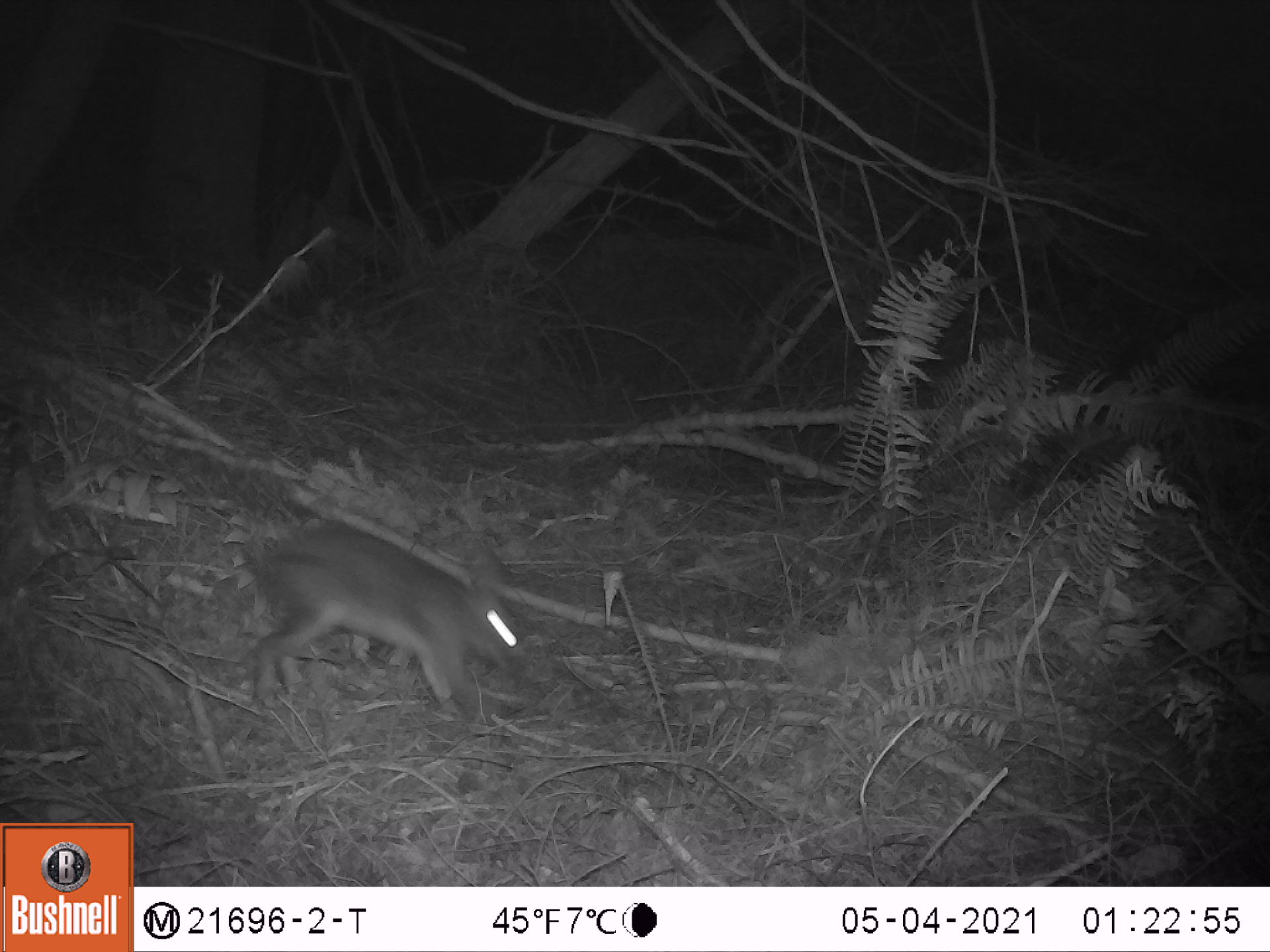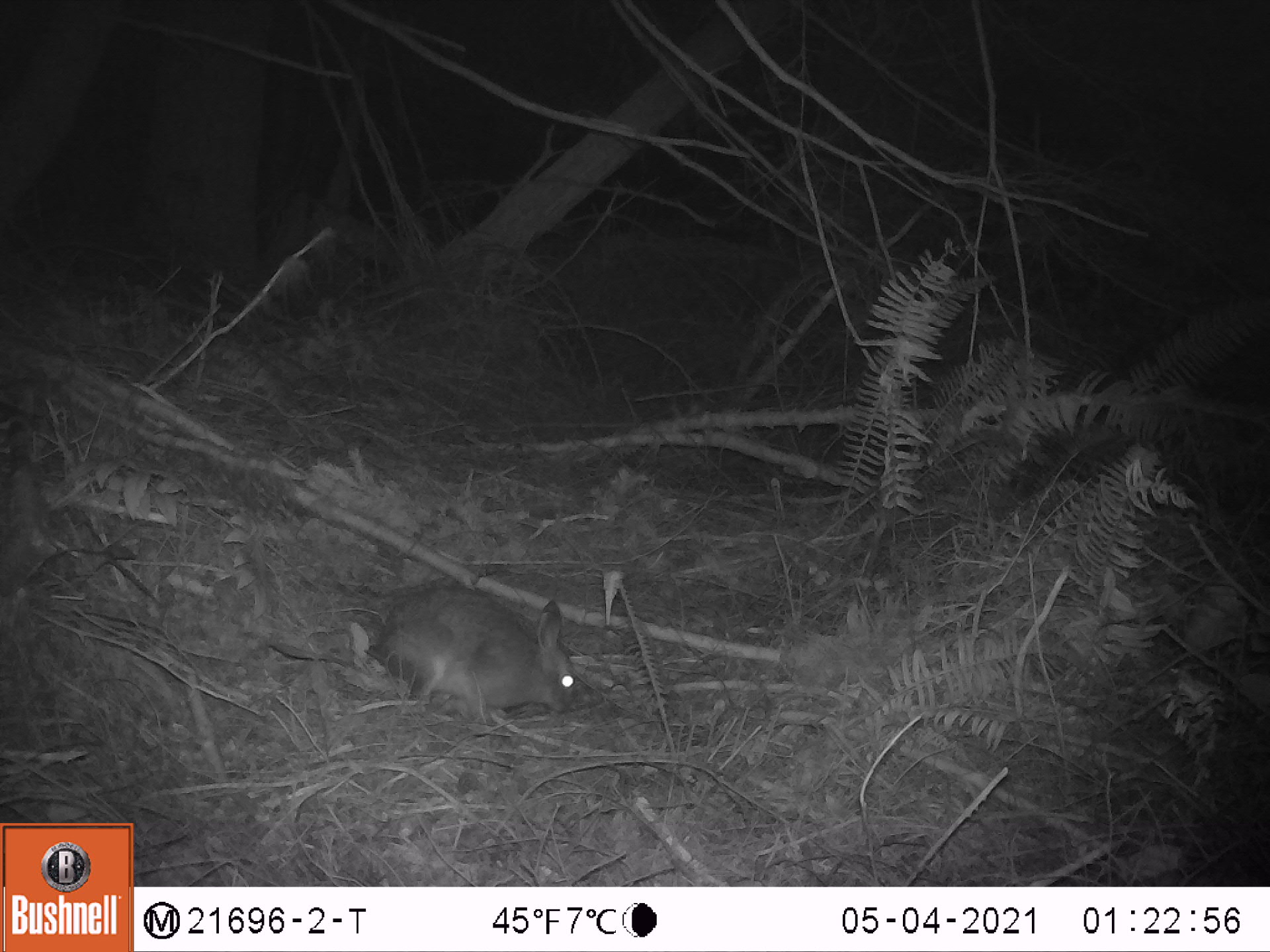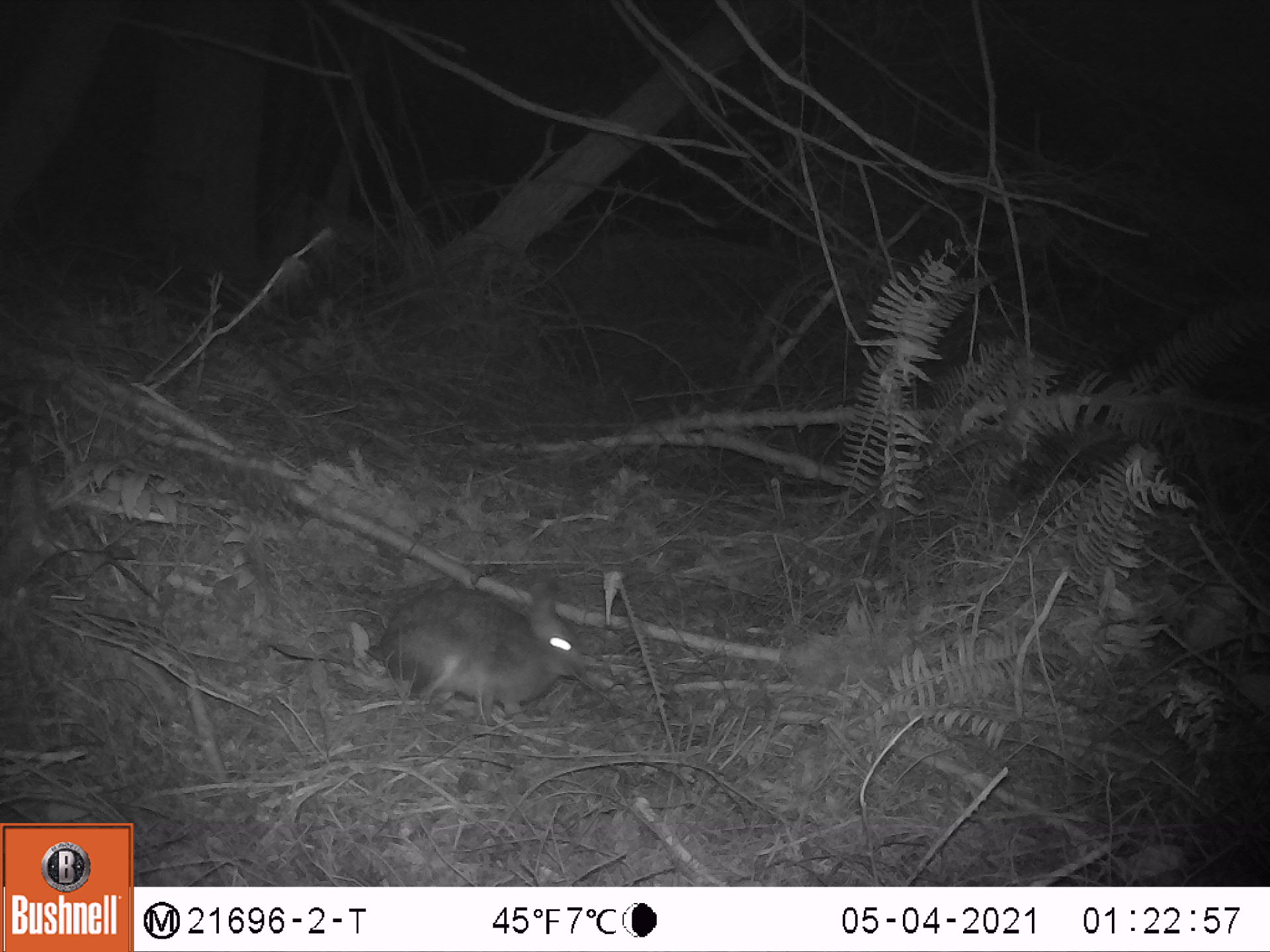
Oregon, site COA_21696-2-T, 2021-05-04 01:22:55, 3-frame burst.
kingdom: Animalia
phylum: Chordata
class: Mammalia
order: Lagomorpha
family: Leporidae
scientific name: Leporidae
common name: hares and rabbits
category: leporidae family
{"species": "leporidae family (hares and rabbits) (Leporidae)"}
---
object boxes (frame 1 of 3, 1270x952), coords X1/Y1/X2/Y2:
leporidae family: 232/512/548/740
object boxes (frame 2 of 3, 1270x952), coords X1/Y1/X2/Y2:
leporidae family: 361/562/596/743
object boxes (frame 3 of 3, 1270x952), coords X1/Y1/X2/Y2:
leporidae family: 358/551/593/741